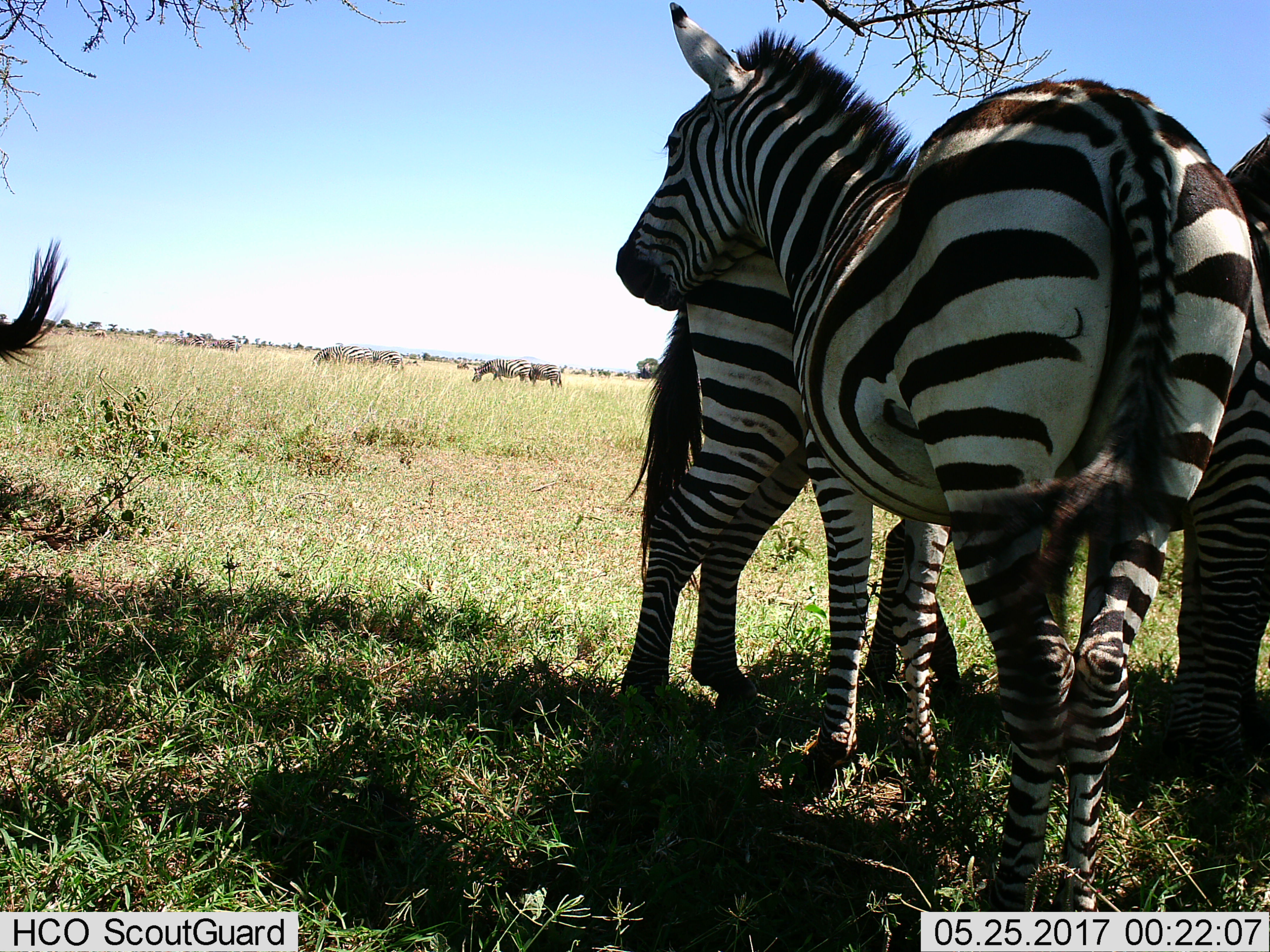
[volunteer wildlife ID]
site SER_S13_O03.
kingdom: Animalia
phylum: Chordata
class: Mammalia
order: Perissodactyla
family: Equidae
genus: Equus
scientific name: Equus quagga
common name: plains zebra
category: zebraplains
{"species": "zebraplains (plains zebra) (Equus quagga)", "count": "9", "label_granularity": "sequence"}